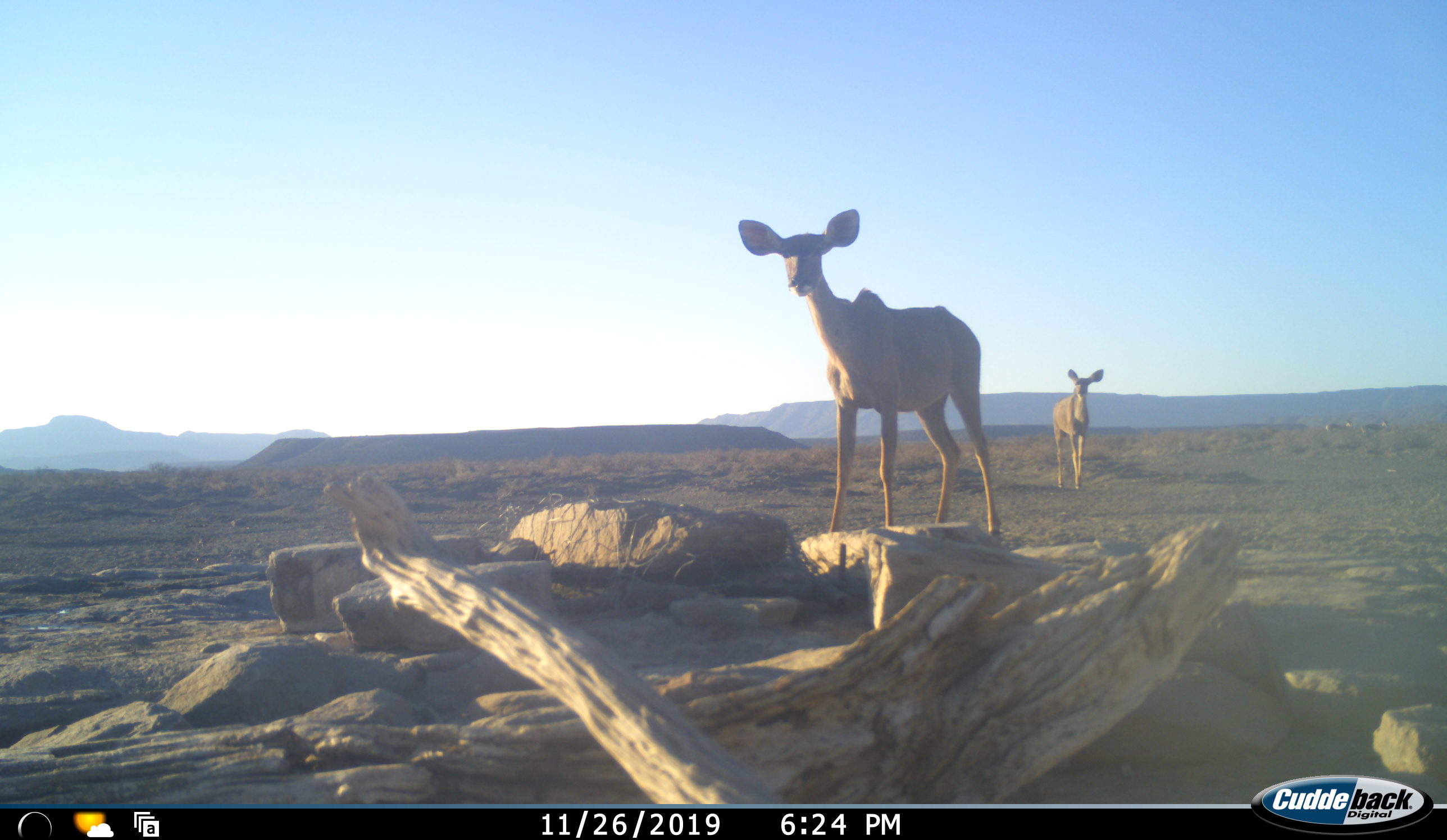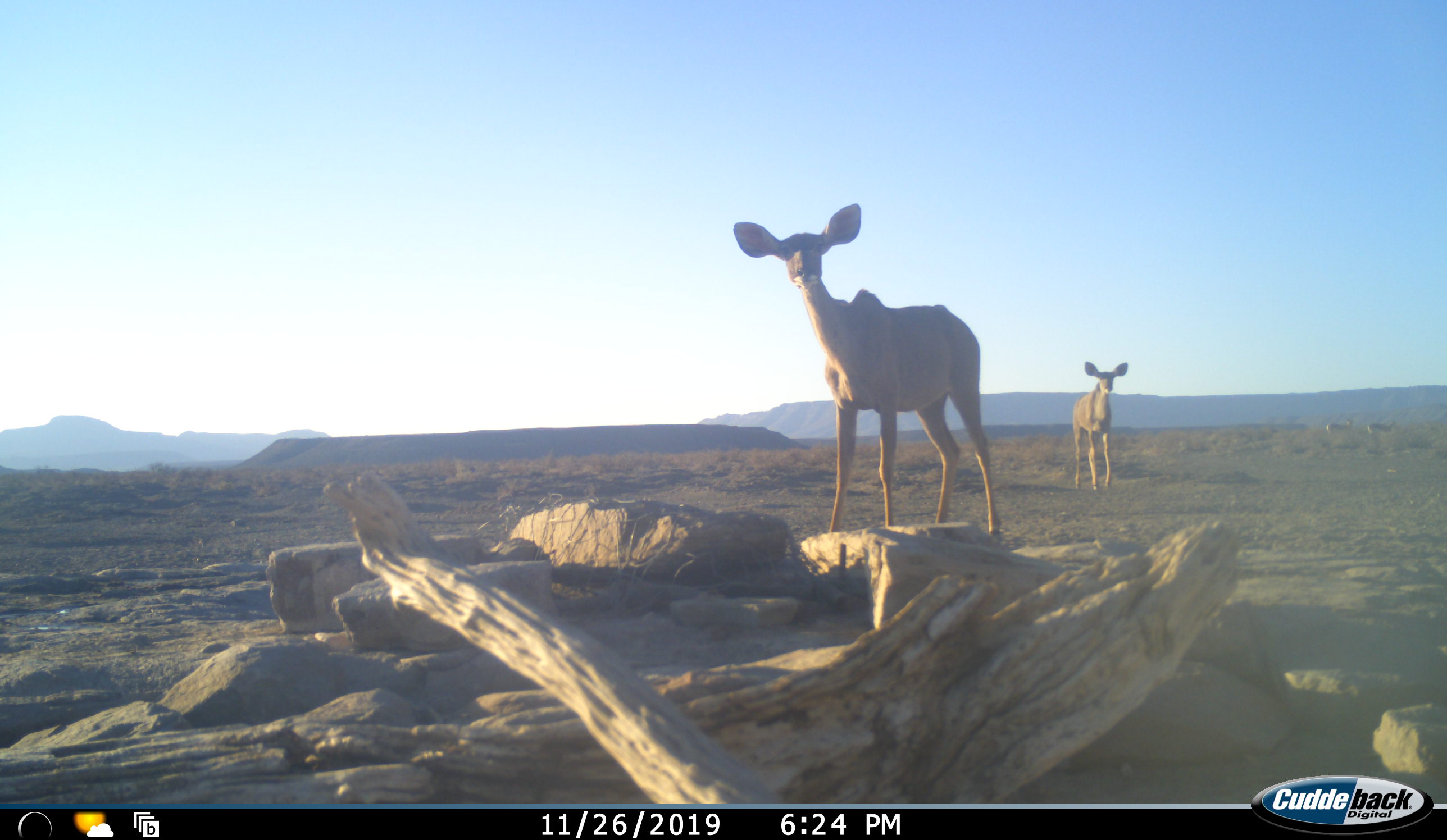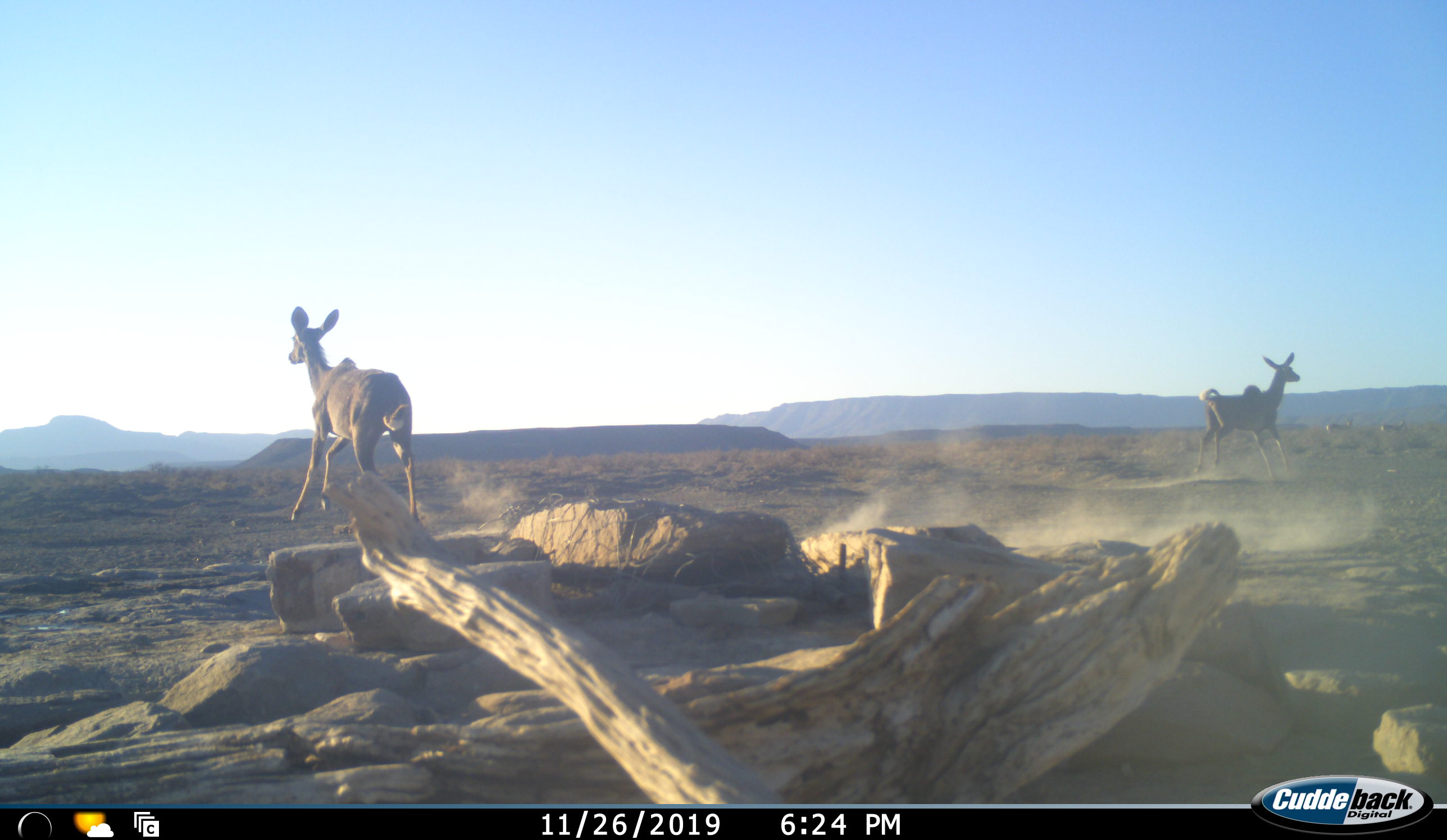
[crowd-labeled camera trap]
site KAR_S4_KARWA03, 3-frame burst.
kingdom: Animalia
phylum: Chordata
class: Mammalia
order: Artiodactyla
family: Bovidae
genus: Tragelaphus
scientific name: Tragelaphus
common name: kudu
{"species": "kudu (Tragelaphus)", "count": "2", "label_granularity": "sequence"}